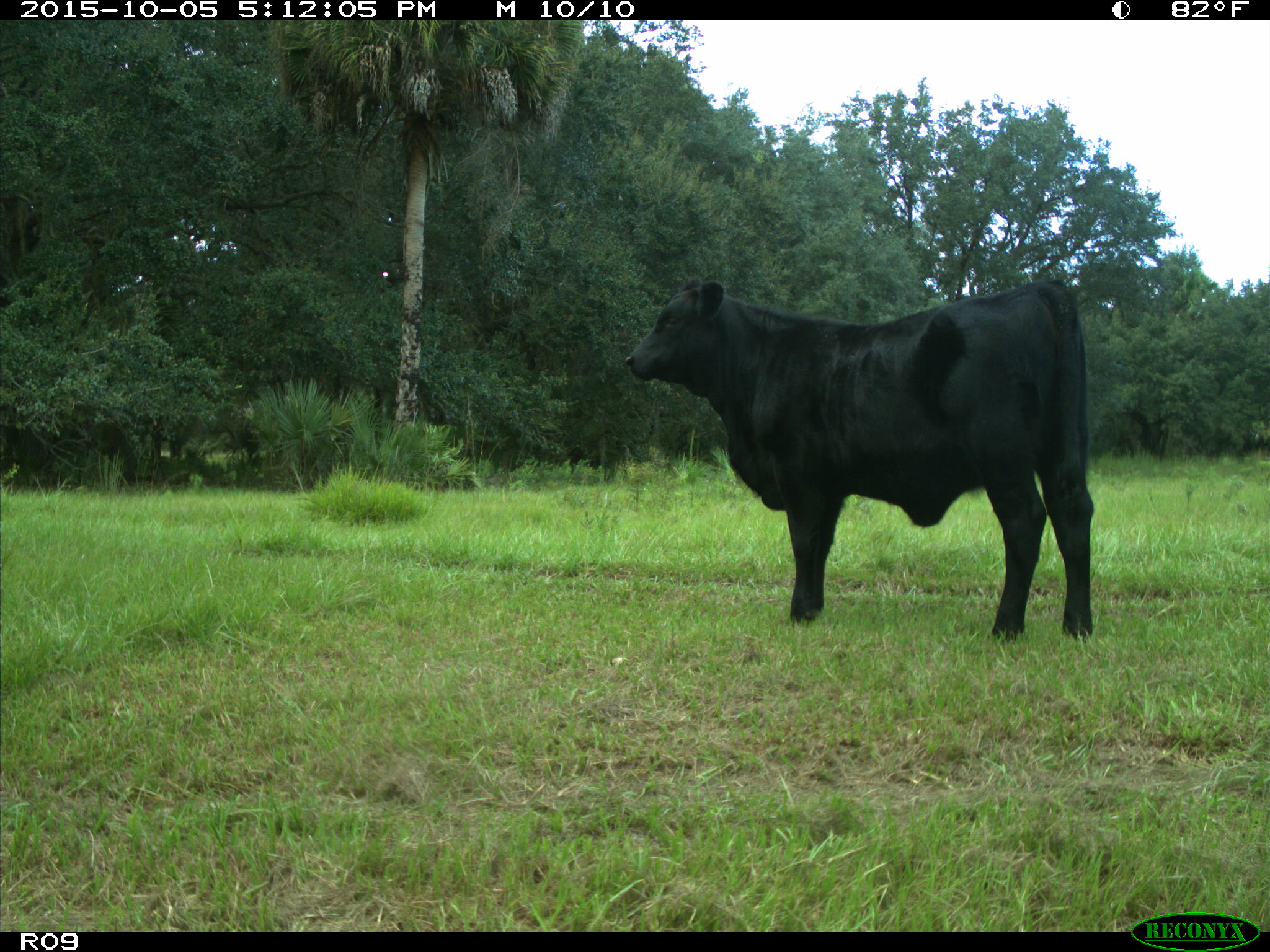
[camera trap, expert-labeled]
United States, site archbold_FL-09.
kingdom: Animalia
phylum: Chordata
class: Mammalia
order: Artiodactyla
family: Bovidae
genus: Bos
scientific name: Bos taurus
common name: domestic cow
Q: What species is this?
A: Bos taurus (domestic cow).